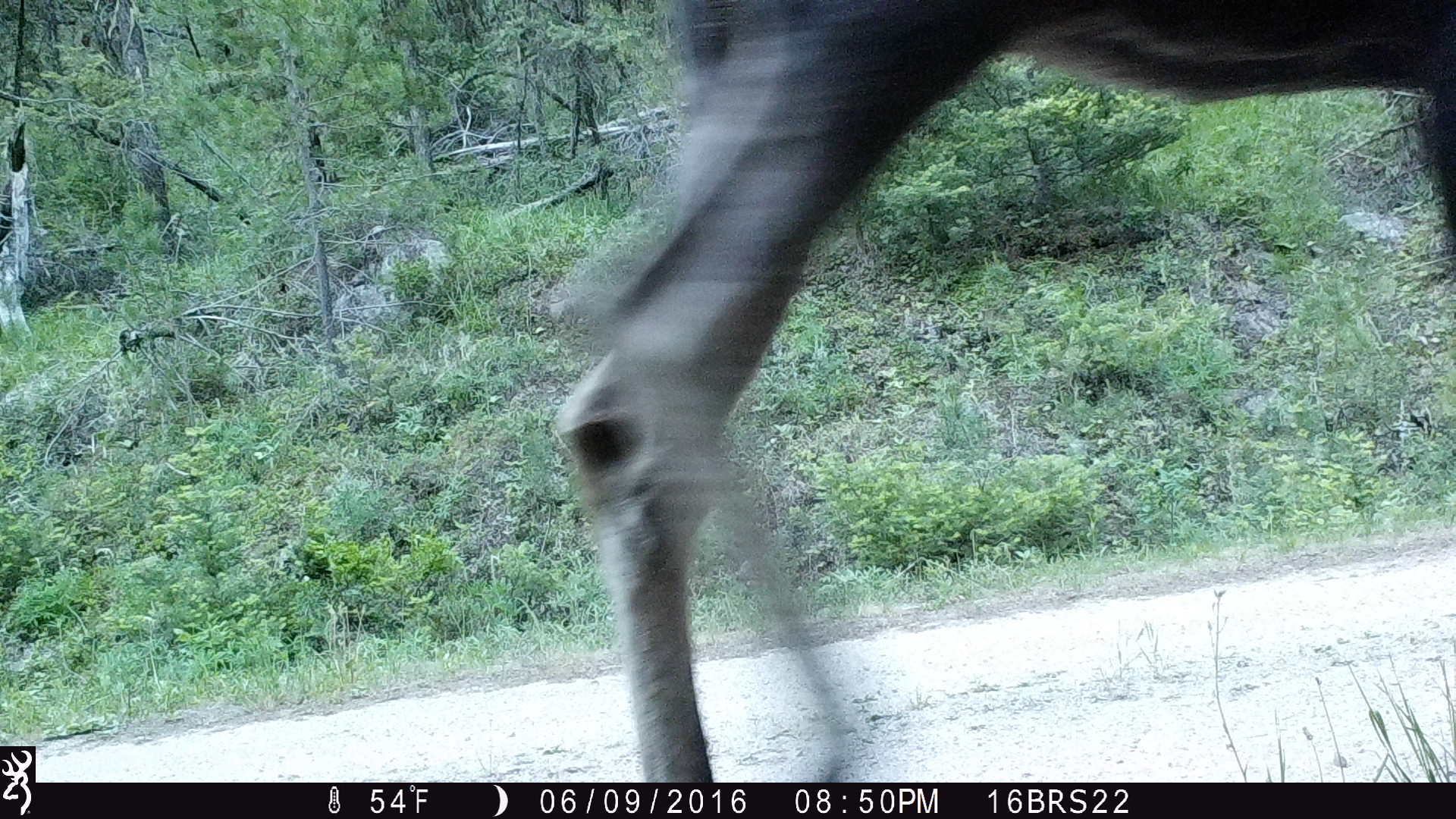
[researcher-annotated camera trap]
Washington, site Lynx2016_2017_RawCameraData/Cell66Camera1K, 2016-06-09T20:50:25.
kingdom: Animalia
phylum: Chordata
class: Mammalia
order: Artiodactyla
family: Cervidae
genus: Alces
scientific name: Alces alces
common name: moose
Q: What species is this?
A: Alces alces (moose).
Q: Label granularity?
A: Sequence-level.